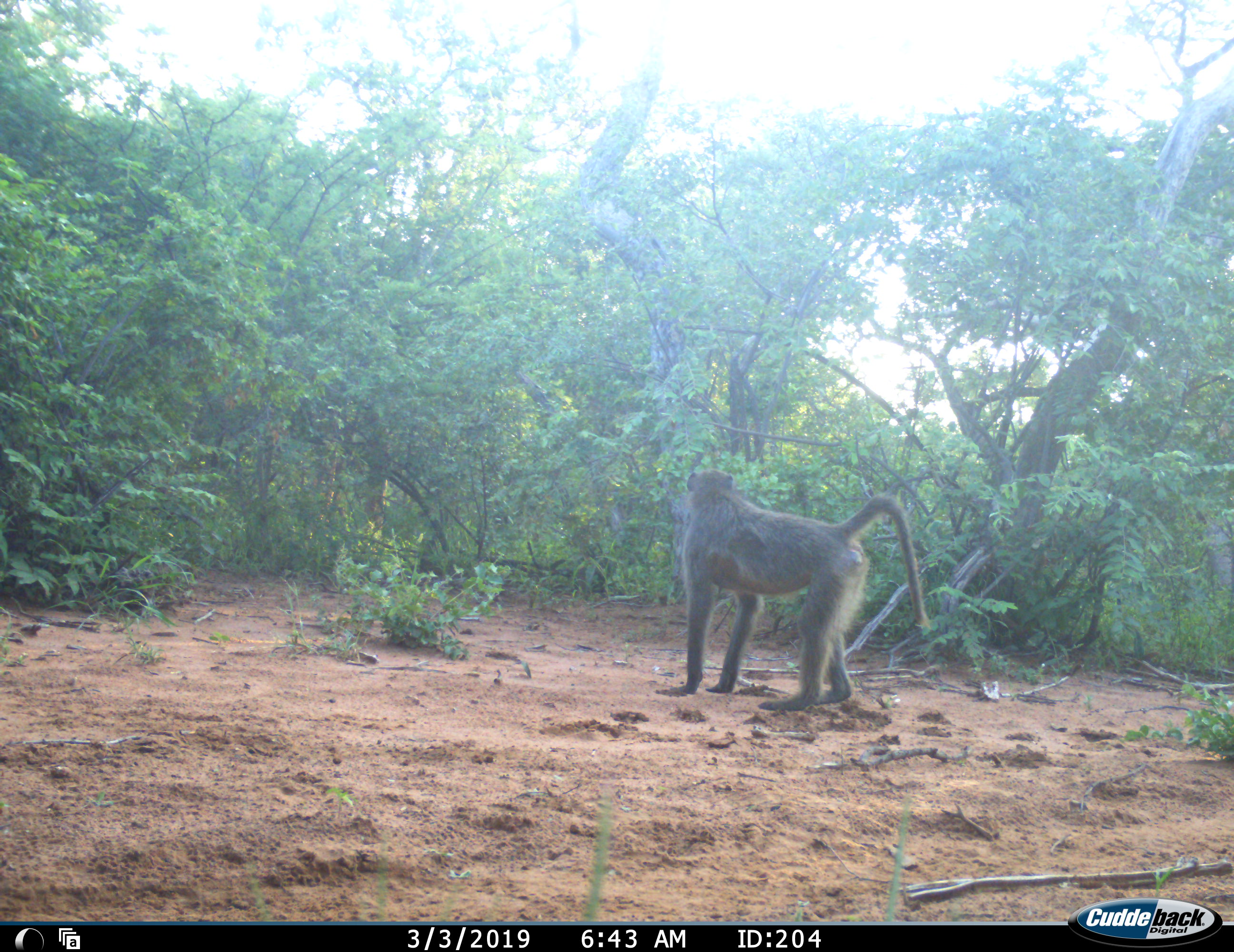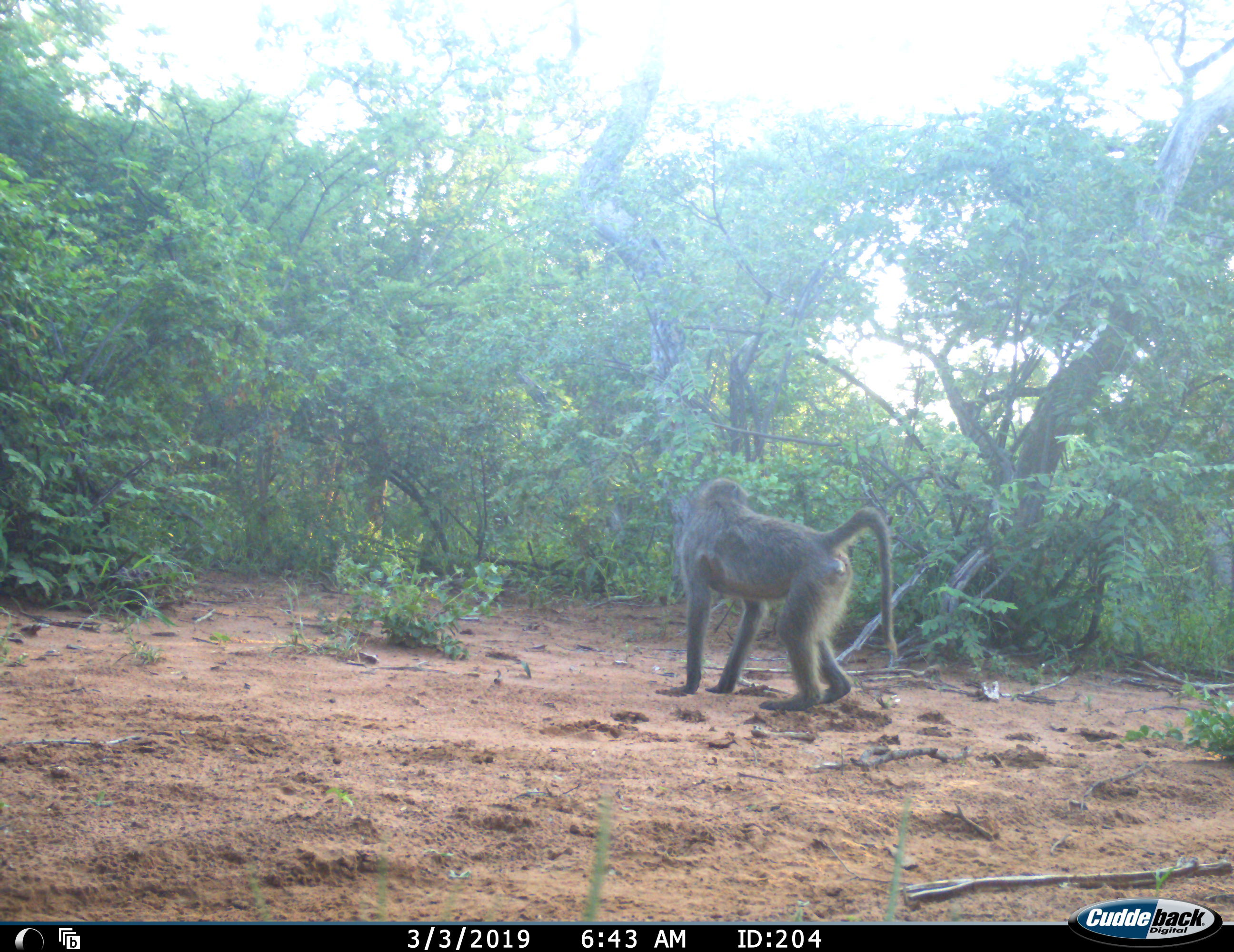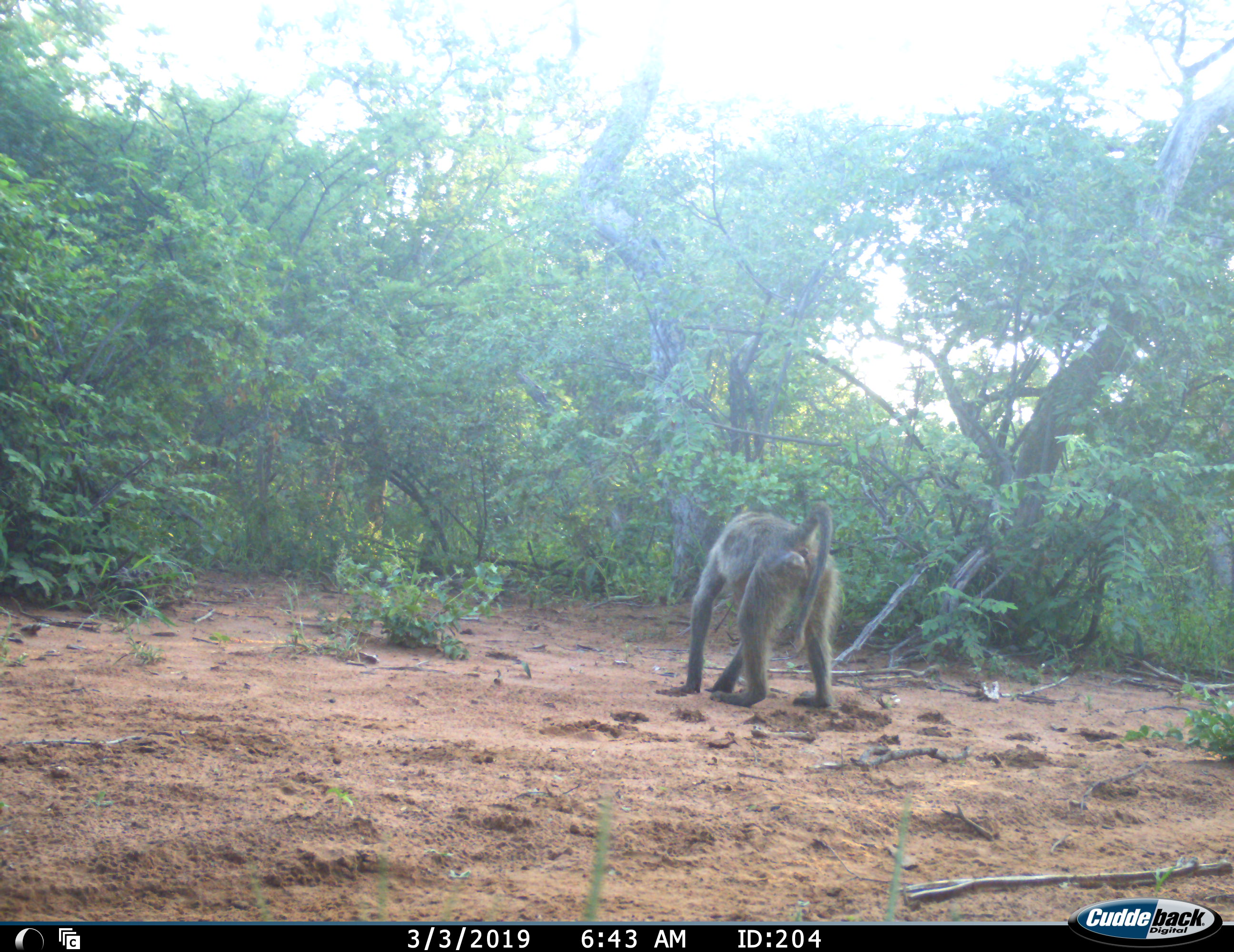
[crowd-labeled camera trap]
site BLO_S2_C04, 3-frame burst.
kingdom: Animalia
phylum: Chordata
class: Mammalia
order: Primates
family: Cercopithecidae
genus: Papio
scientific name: Papio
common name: baboon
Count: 1.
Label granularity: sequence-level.